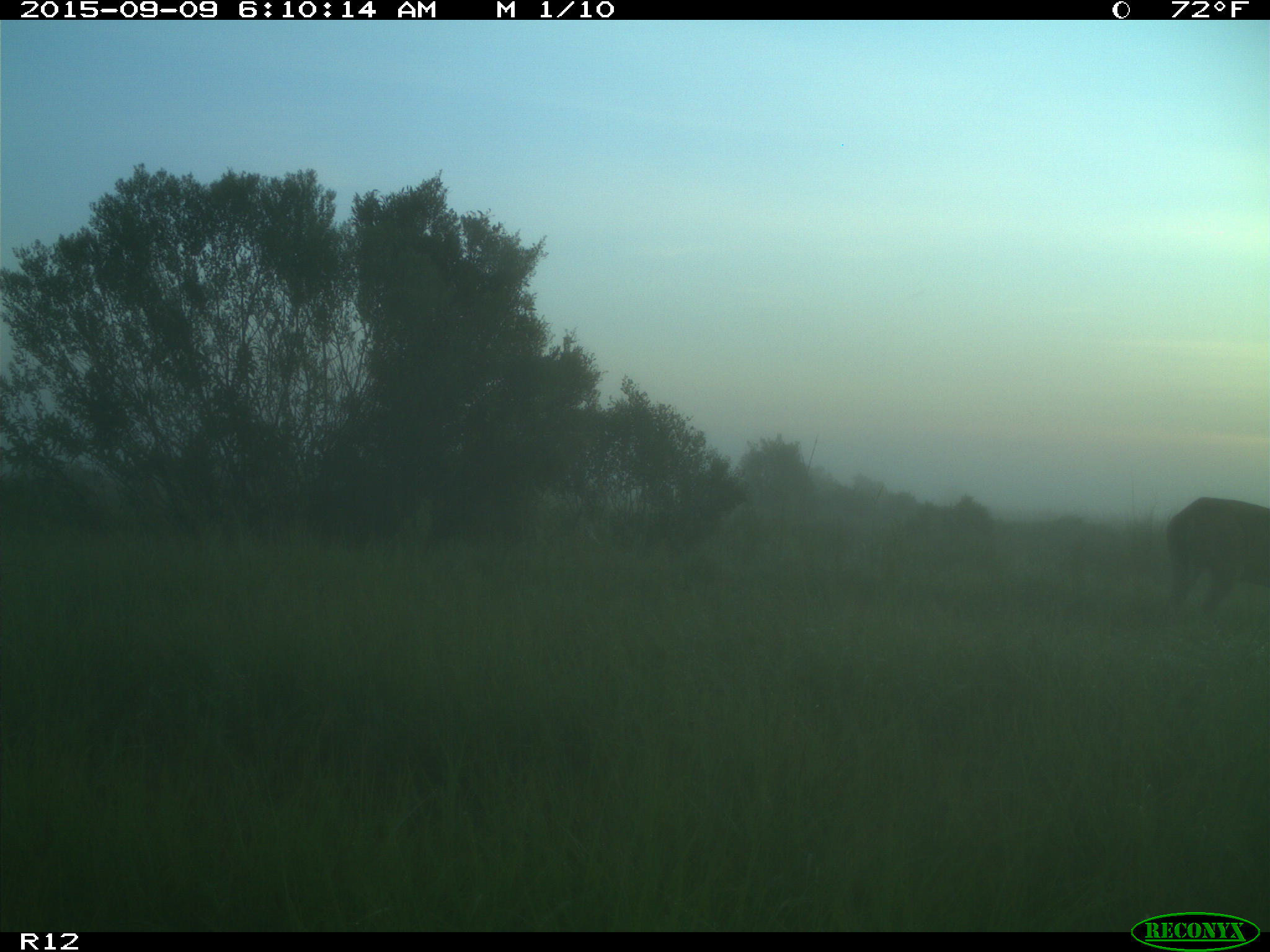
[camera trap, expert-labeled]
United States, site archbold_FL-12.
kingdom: Animalia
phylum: Chordata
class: Mammalia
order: Artiodactyla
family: Suidae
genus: Sus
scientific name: Sus scrofa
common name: wild boar